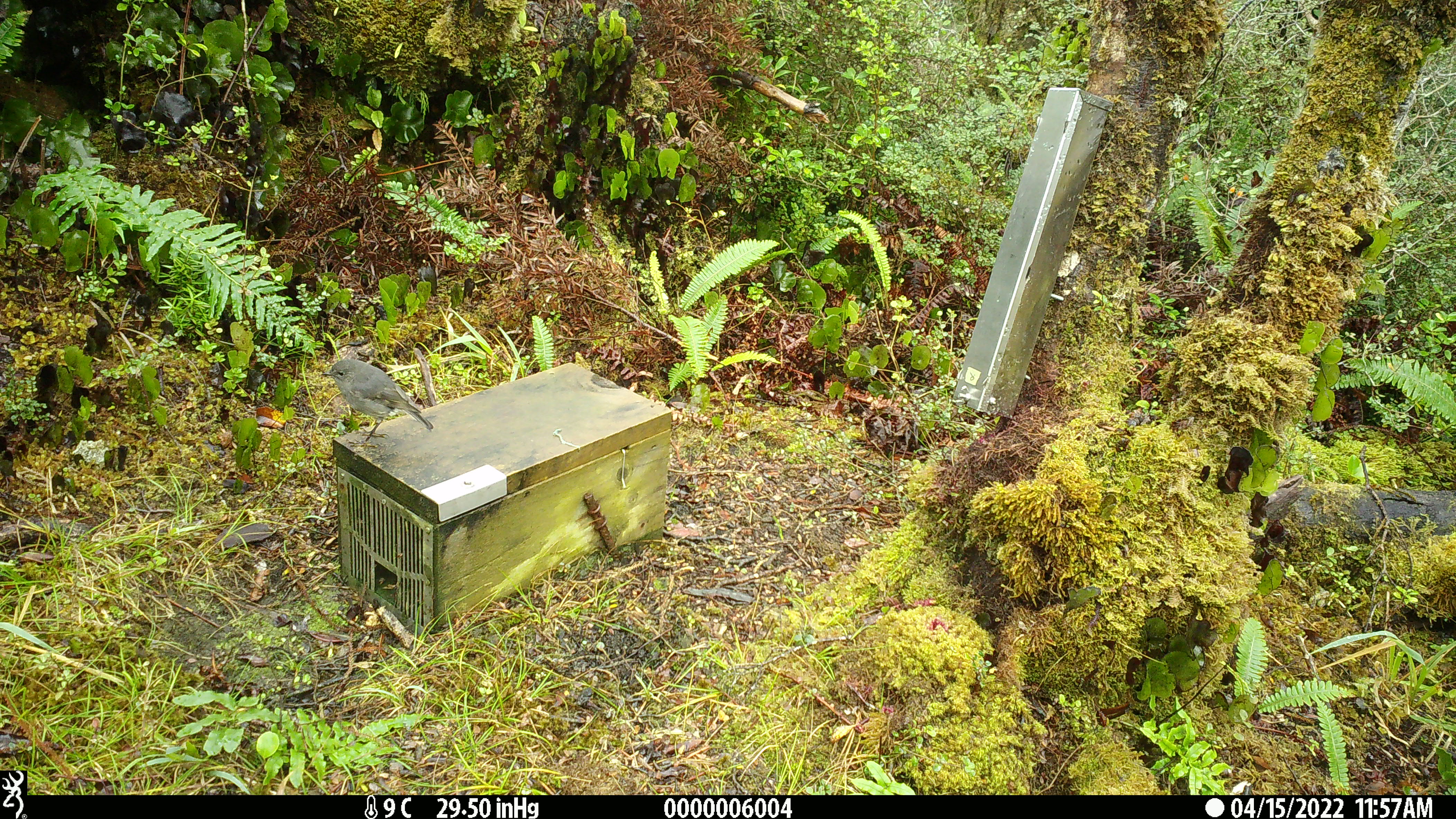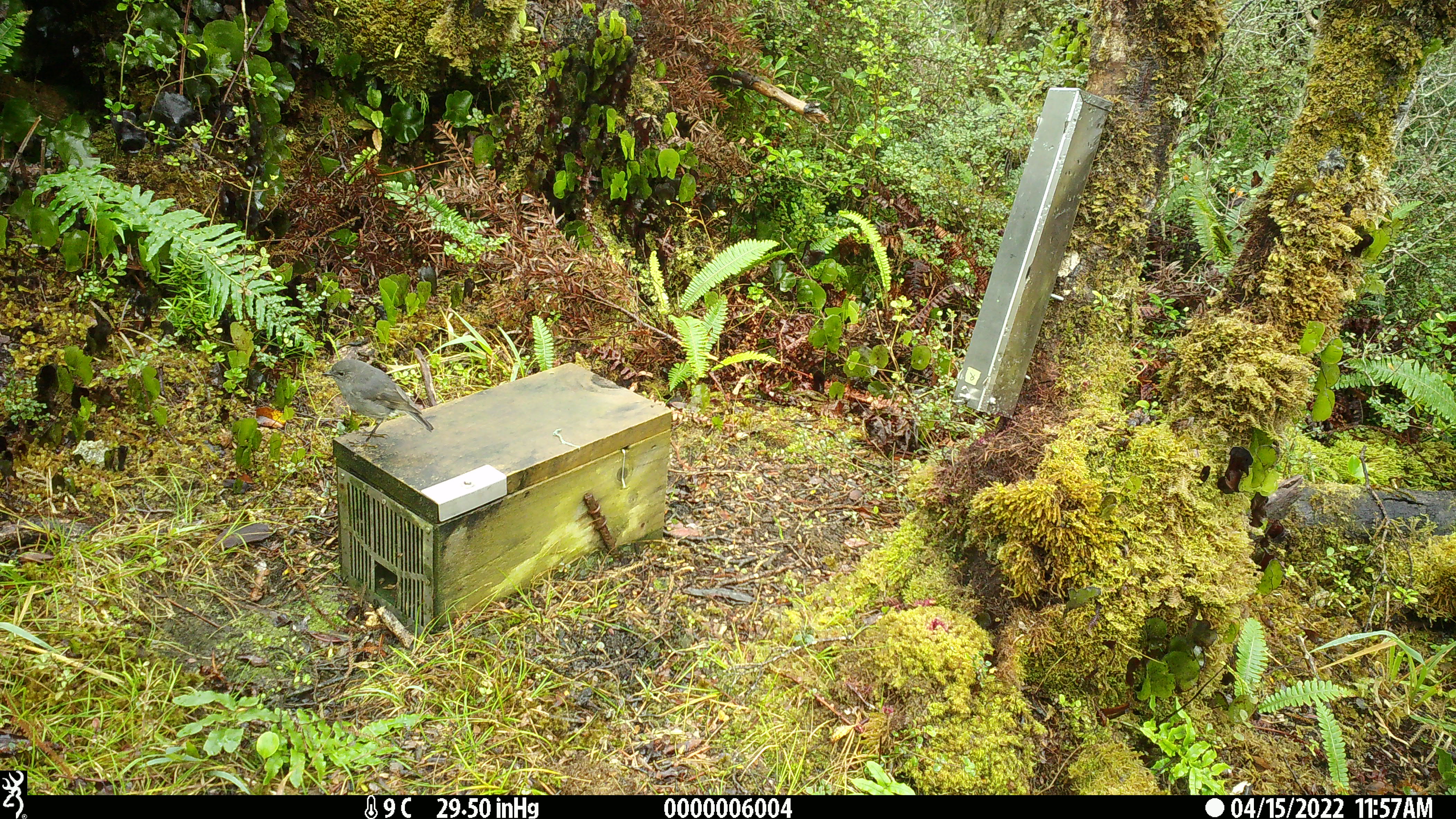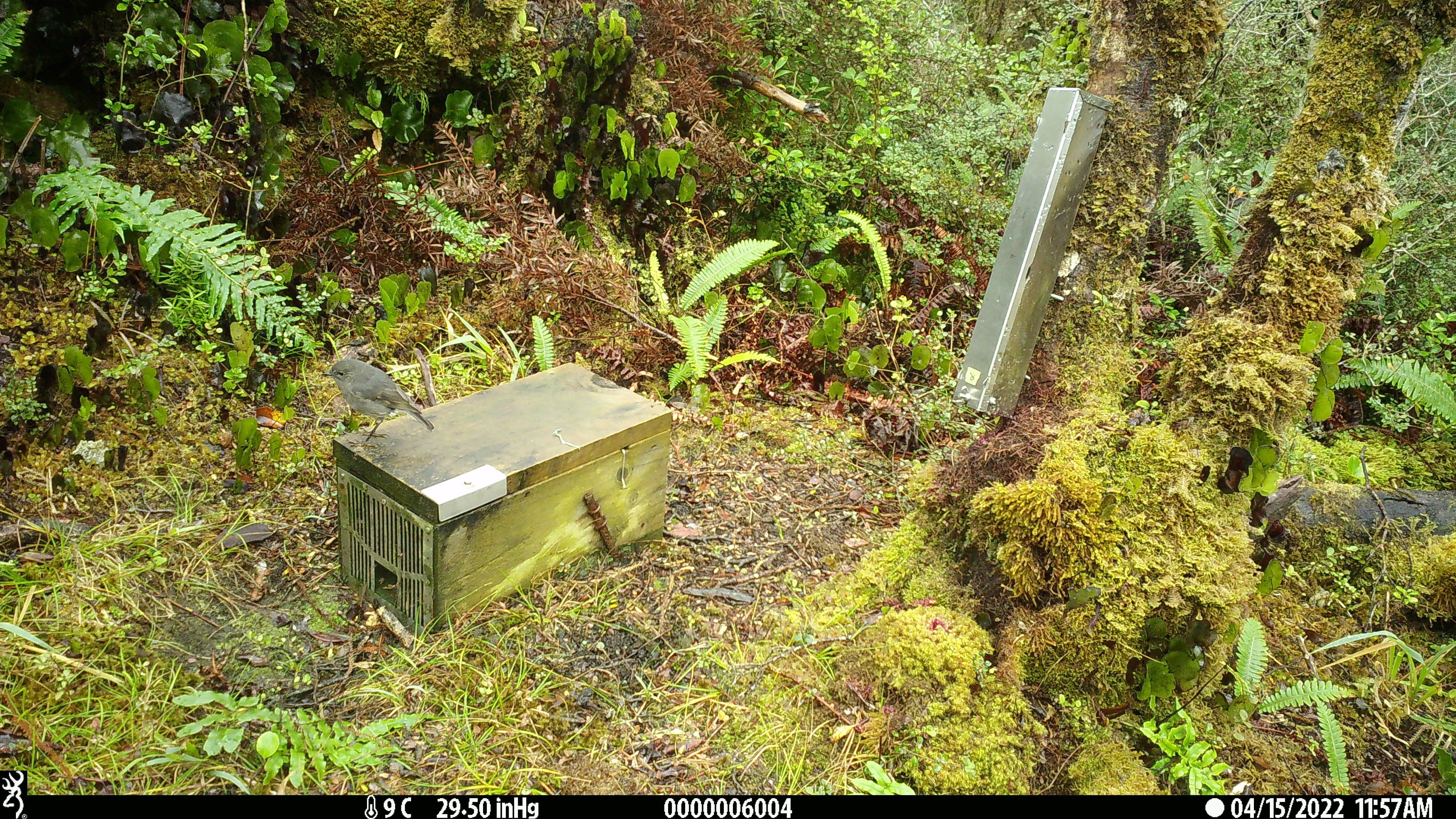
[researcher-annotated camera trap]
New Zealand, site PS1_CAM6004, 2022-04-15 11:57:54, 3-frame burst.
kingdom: Animalia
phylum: Chordata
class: Aves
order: Passeriformes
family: Petroicidae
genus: Petroica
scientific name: Petroica australis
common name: new zealand robin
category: robin